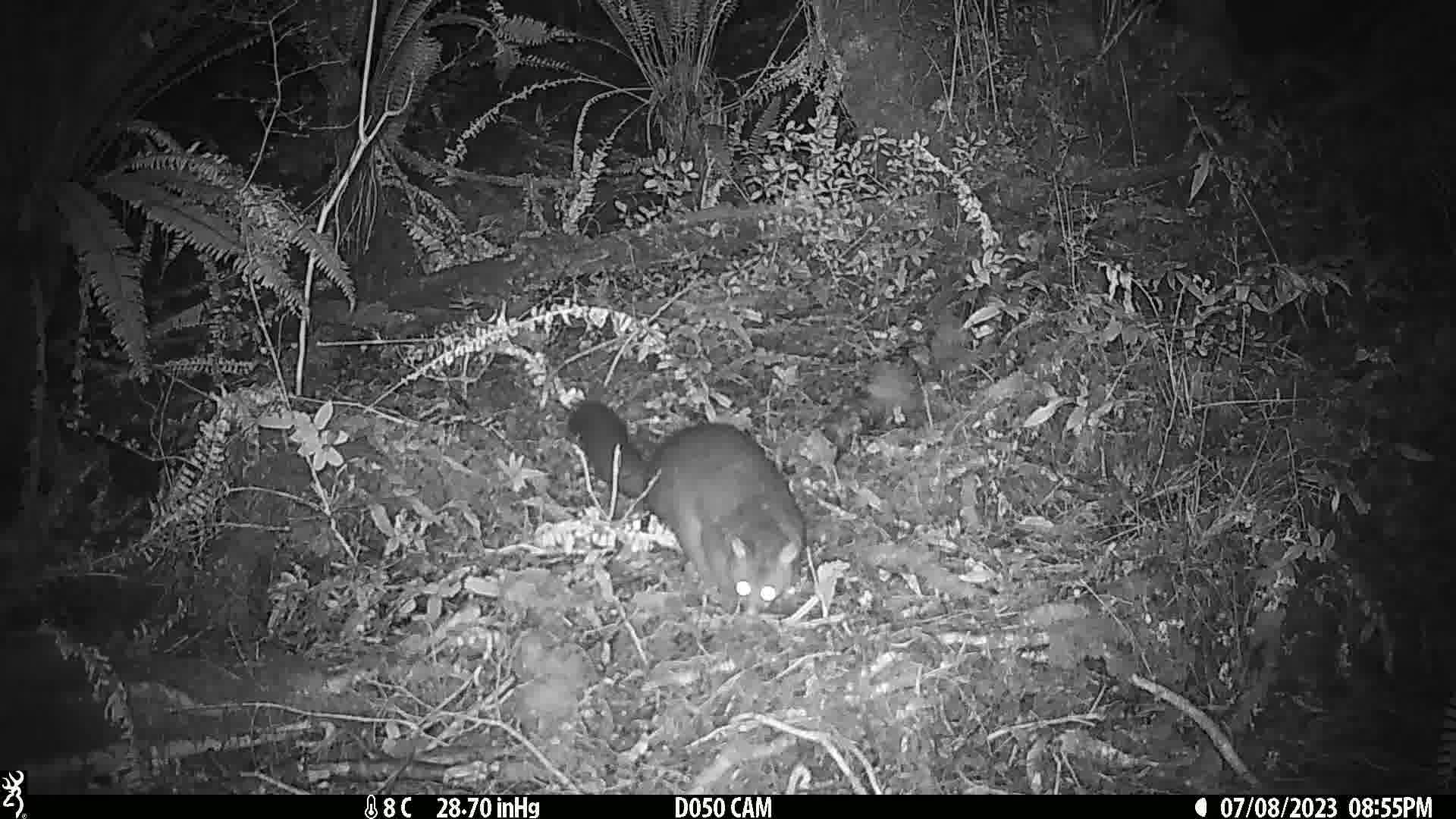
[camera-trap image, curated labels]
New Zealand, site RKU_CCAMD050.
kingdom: Animalia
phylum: Chordata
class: Mammalia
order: Diprotodontia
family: Phalangeridae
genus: Trichosurus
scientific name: Trichosurus vulpecula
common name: common brushtail possum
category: possum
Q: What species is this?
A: Possum (common brushtail possum) (Trichosurus vulpecula).